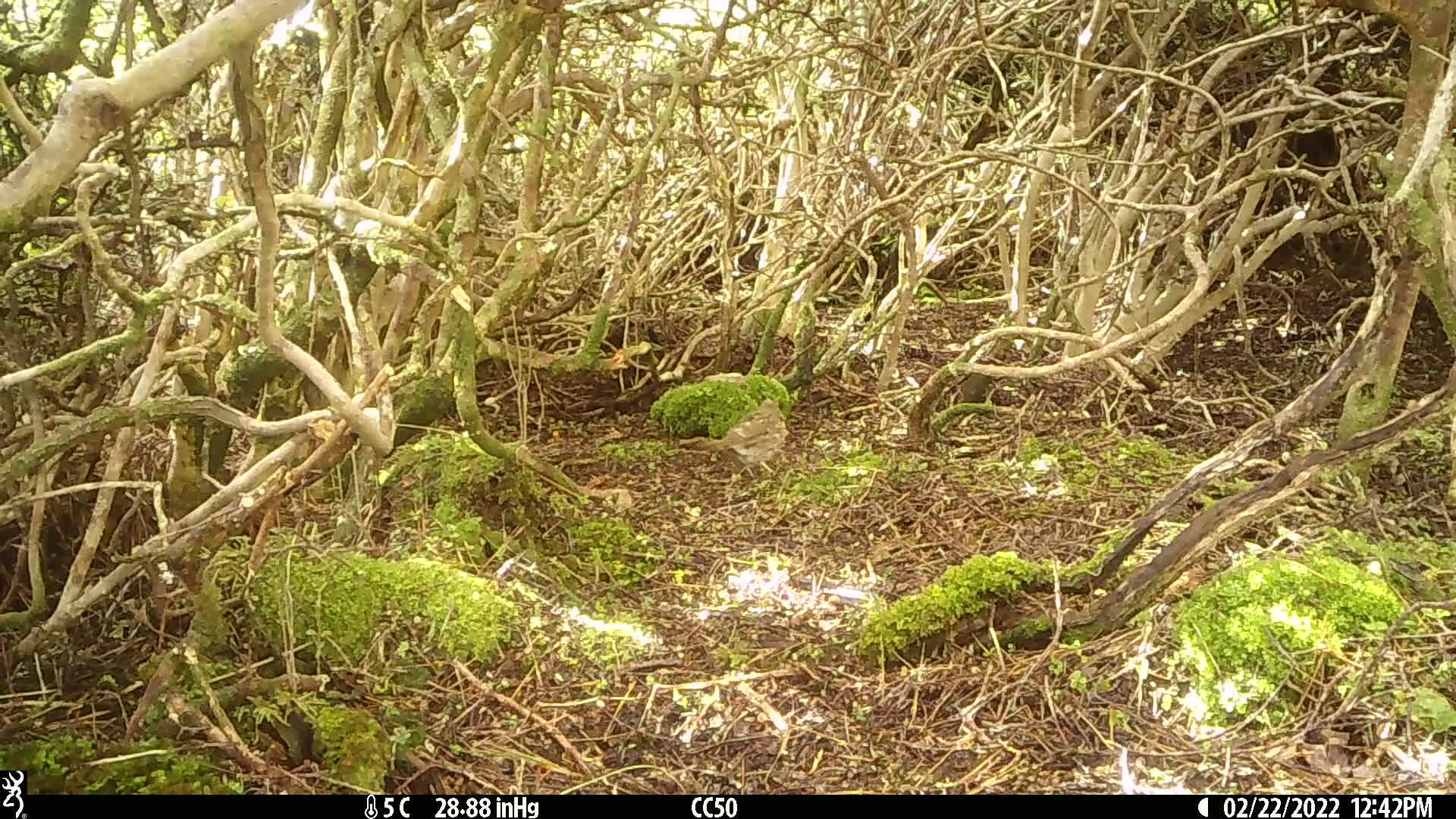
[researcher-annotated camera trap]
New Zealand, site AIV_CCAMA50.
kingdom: Animalia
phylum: Chordata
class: Aves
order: Passeriformes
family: Turdidae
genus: Turdus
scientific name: Turdus philomelos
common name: song thrush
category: thrush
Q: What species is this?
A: Thrush (song thrush) (Turdus philomelos).